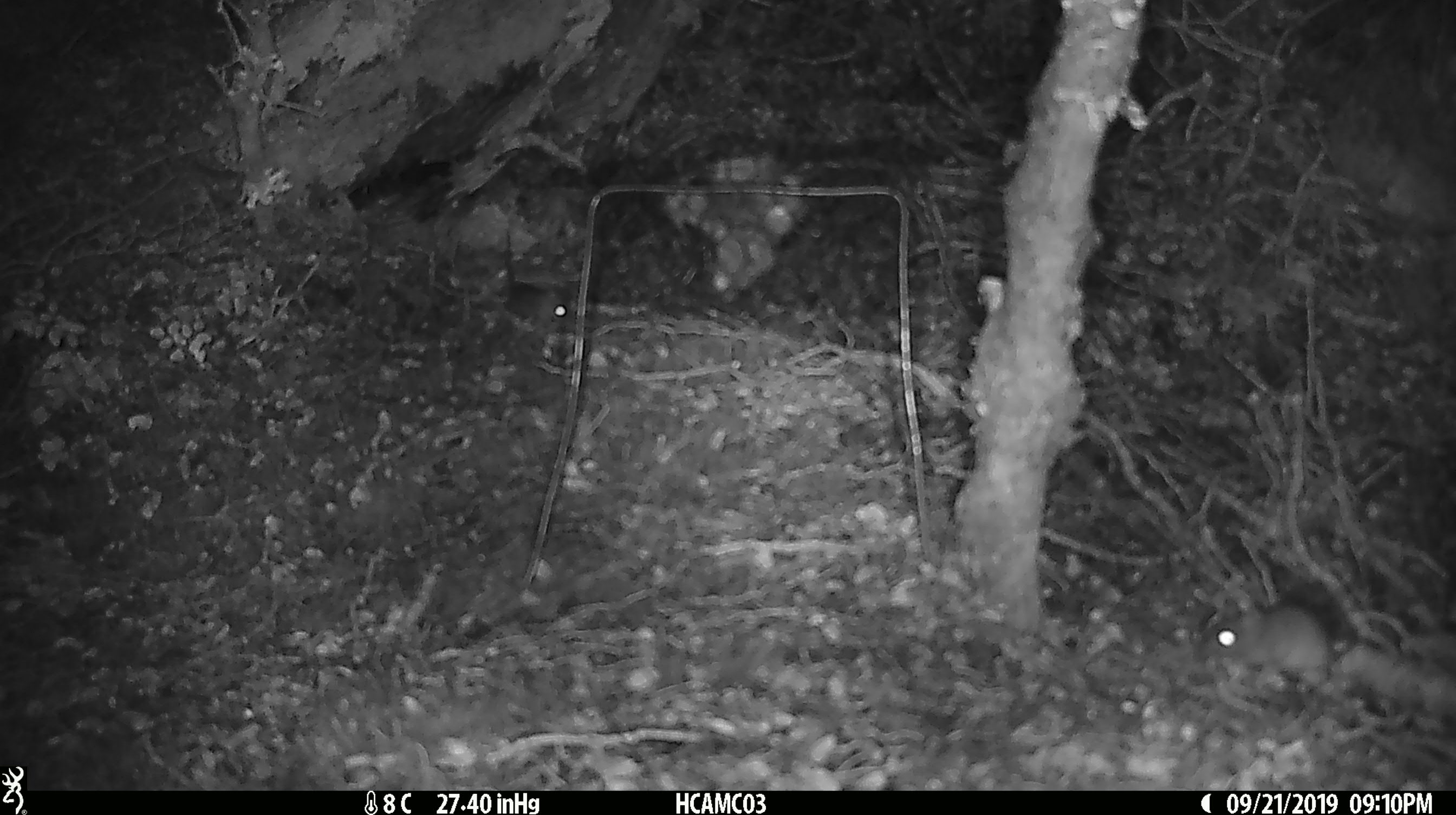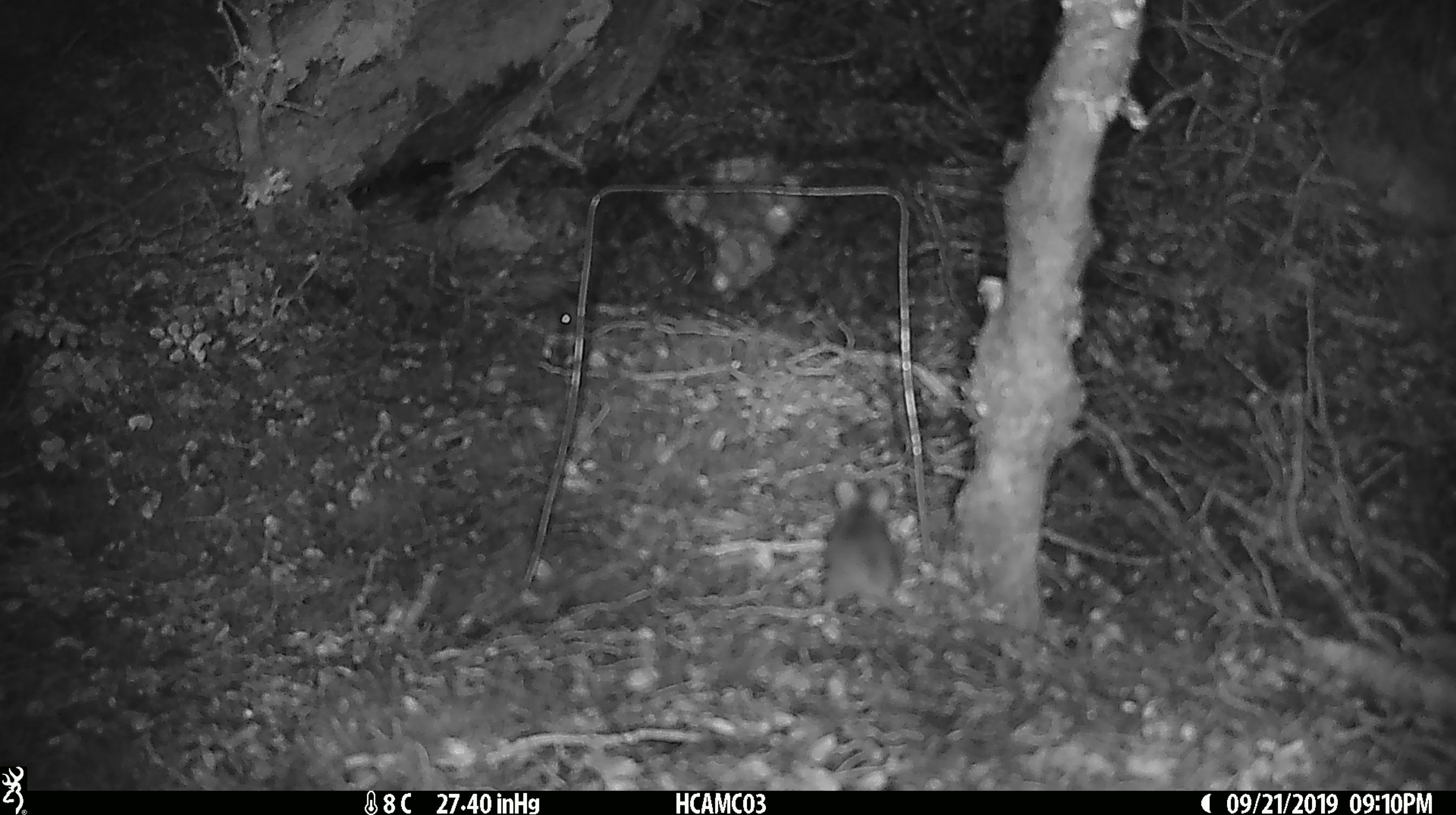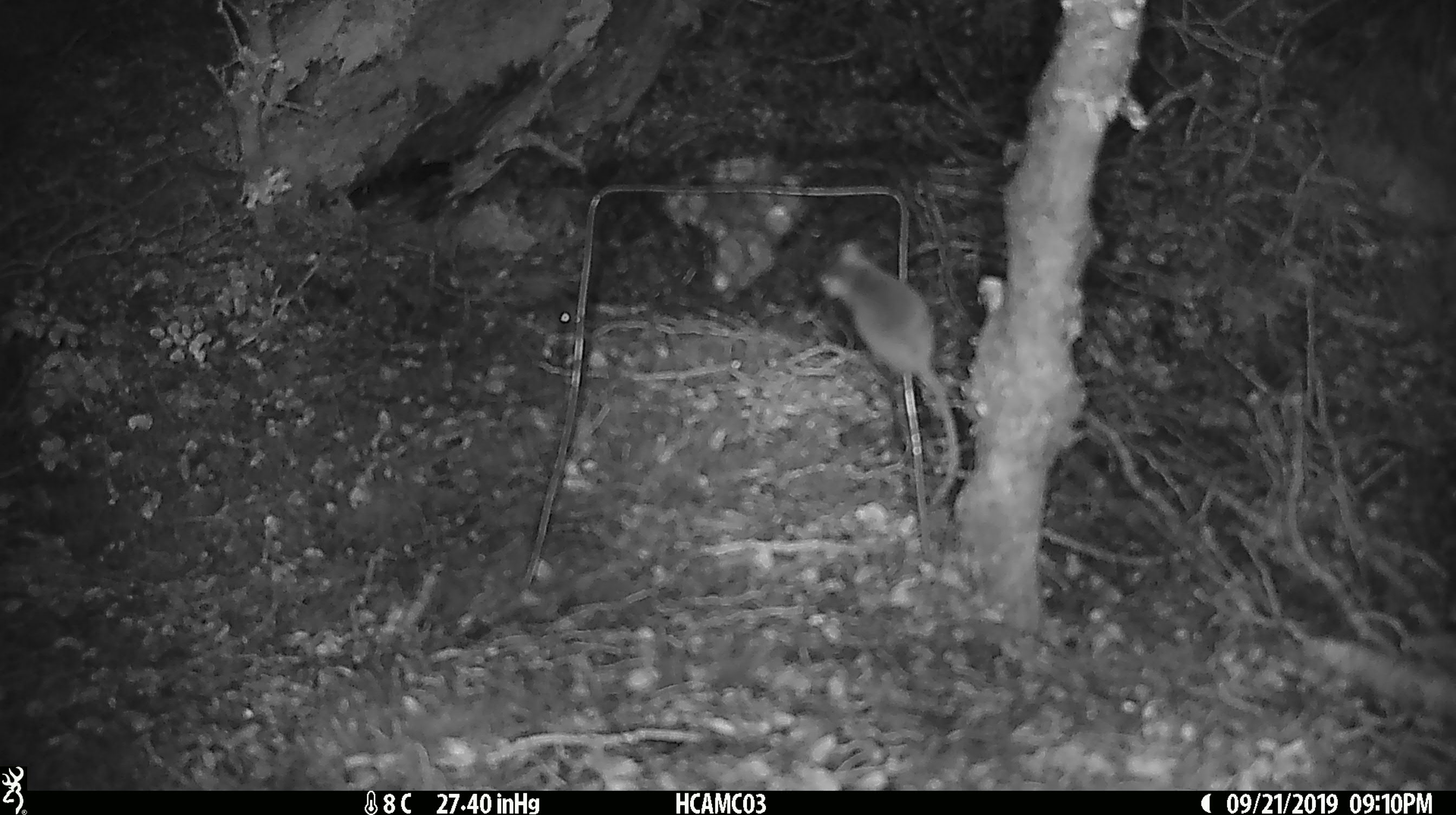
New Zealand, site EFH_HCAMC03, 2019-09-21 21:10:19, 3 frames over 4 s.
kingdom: Animalia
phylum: Chordata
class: Mammalia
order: Rodentia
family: Muridae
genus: Mus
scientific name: Mus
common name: mouse